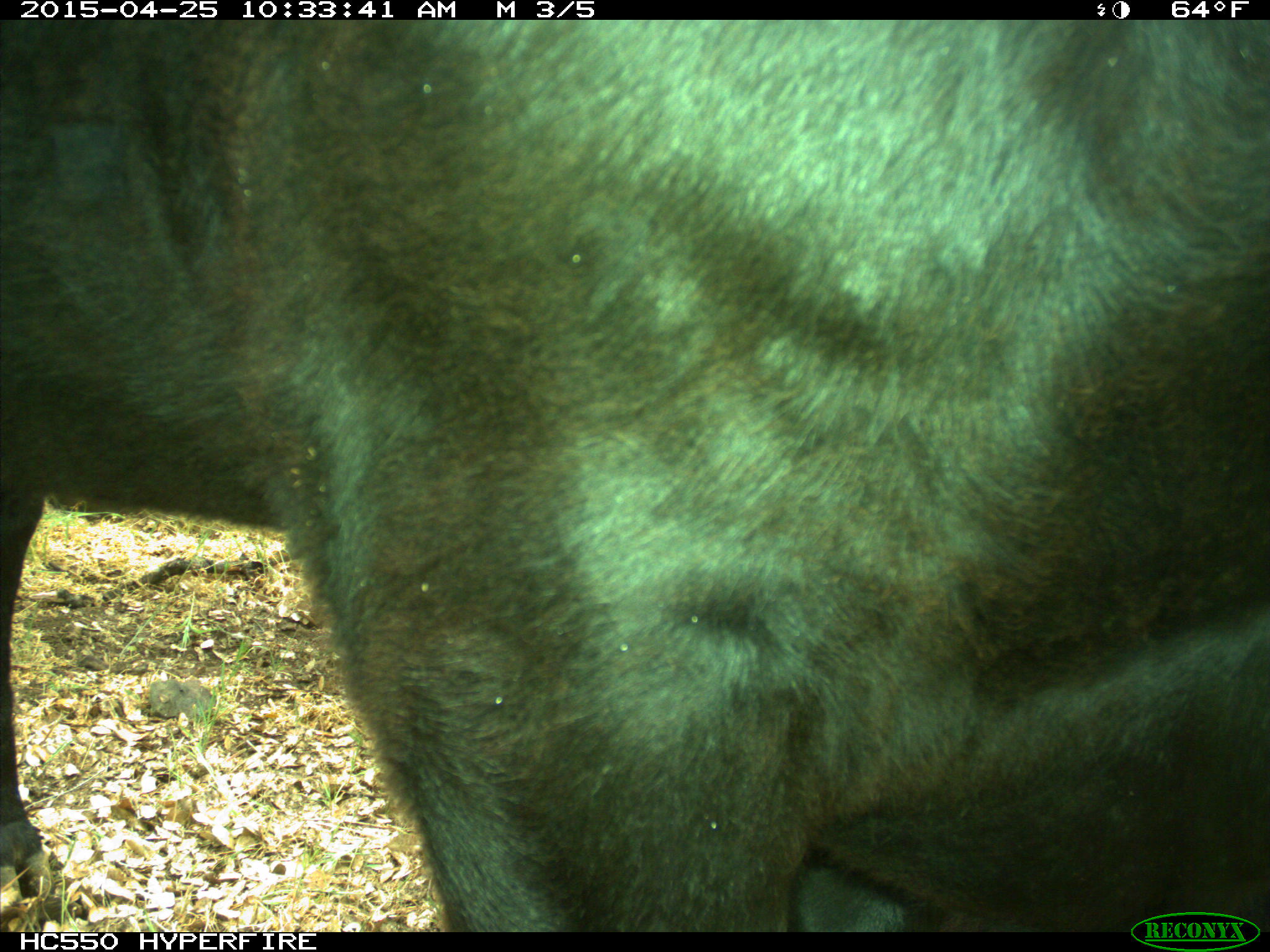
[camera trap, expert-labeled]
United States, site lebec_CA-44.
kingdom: Animalia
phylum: Chordata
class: Mammalia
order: Artiodactyla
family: Suidae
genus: Sus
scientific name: Sus scrofa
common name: wild boar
Sus scrofa (wild boar).